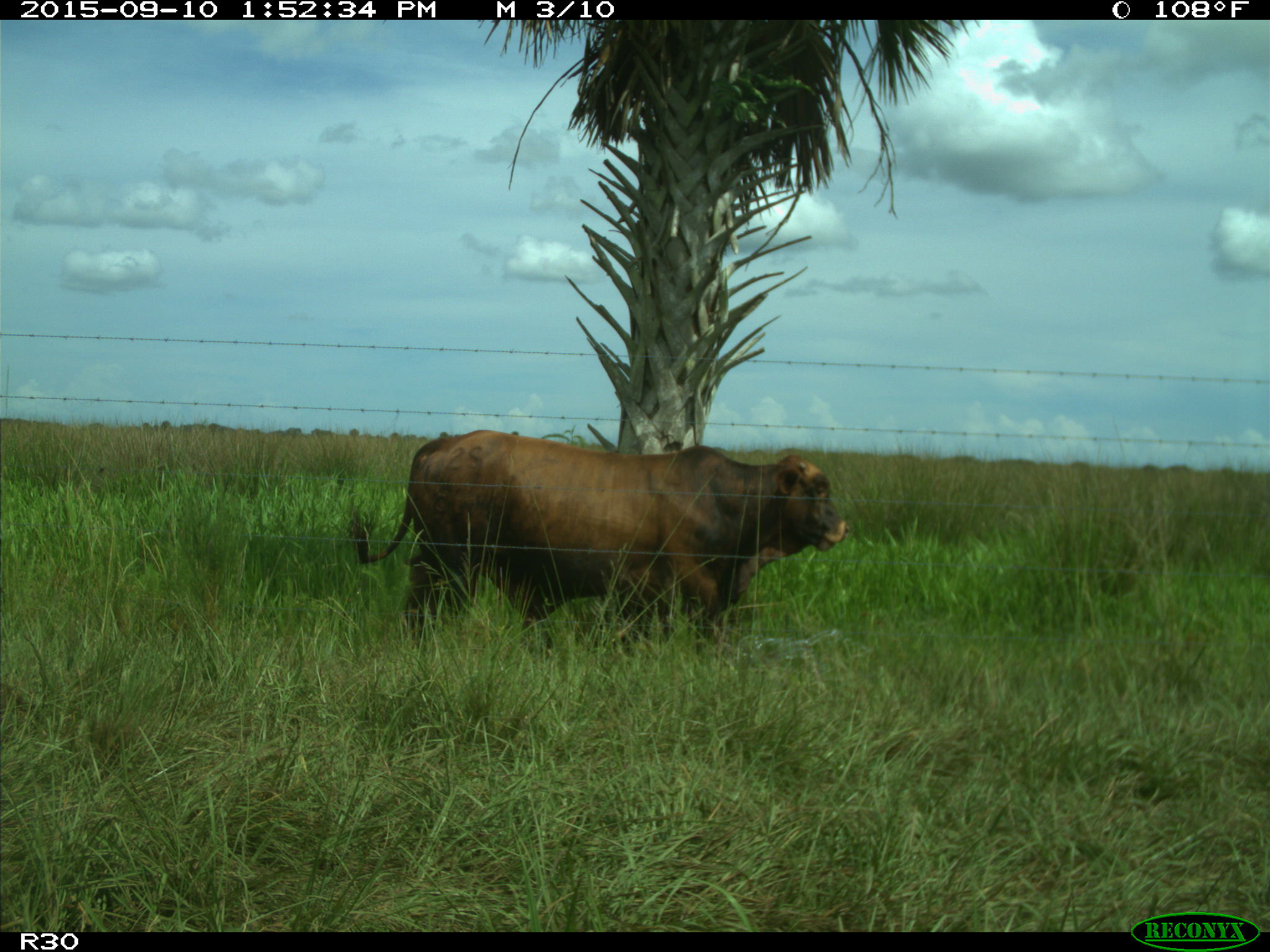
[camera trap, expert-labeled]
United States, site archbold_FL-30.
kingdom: Animalia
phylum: Chordata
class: Mammalia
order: Artiodactyla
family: Bovidae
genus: Bos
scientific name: Bos taurus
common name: domestic cow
Bos taurus (domestic cow).